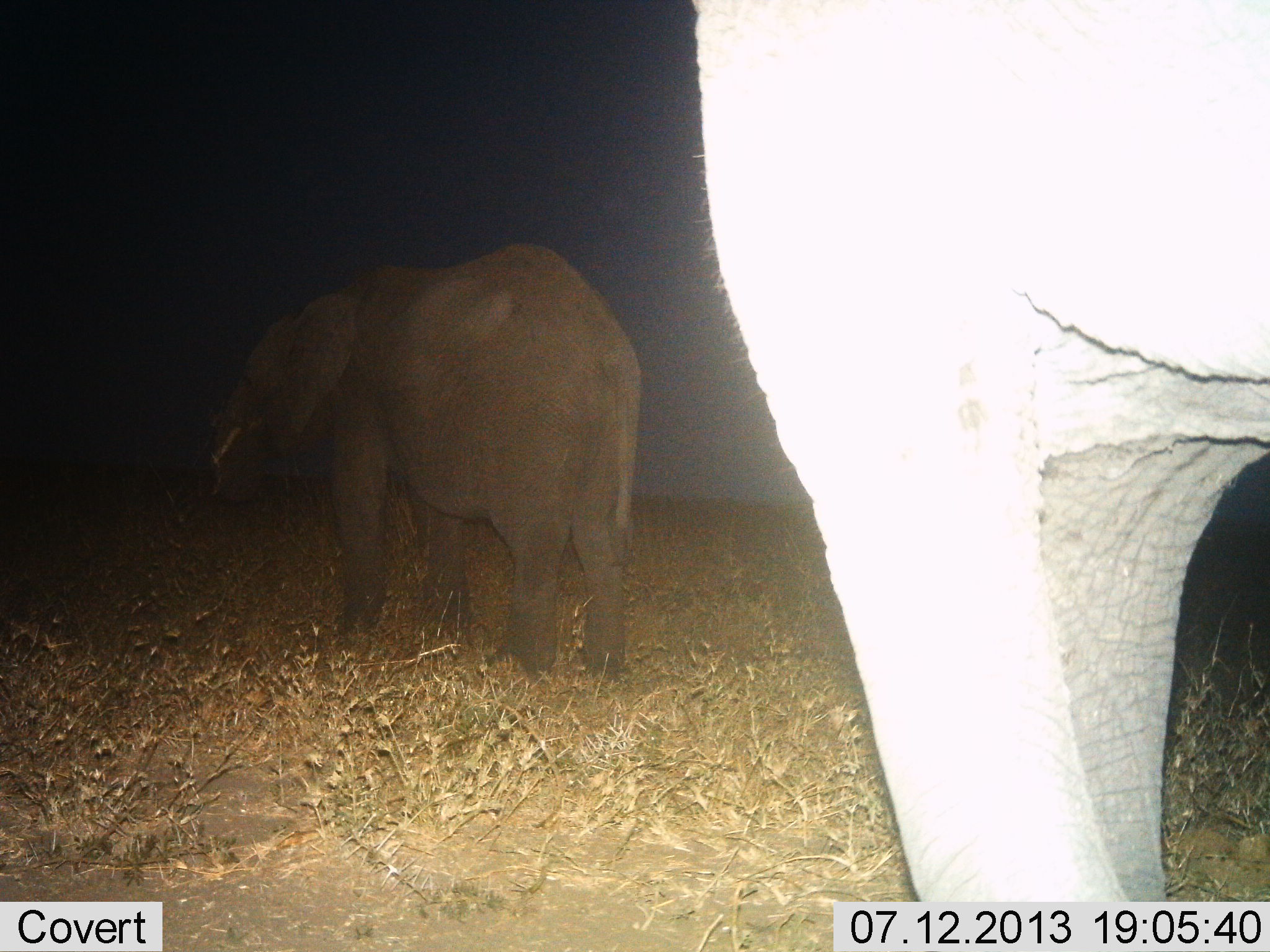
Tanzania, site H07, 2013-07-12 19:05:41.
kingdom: Animalia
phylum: Chordata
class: Mammalia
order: Proboscidea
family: Elephantidae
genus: Loxodonta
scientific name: Loxodonta africana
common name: african bush elephant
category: elephant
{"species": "elephant (african bush elephant) (Loxodonta africana)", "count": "2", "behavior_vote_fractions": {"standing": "90%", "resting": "0%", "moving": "10%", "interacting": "0%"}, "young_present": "10%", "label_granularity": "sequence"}